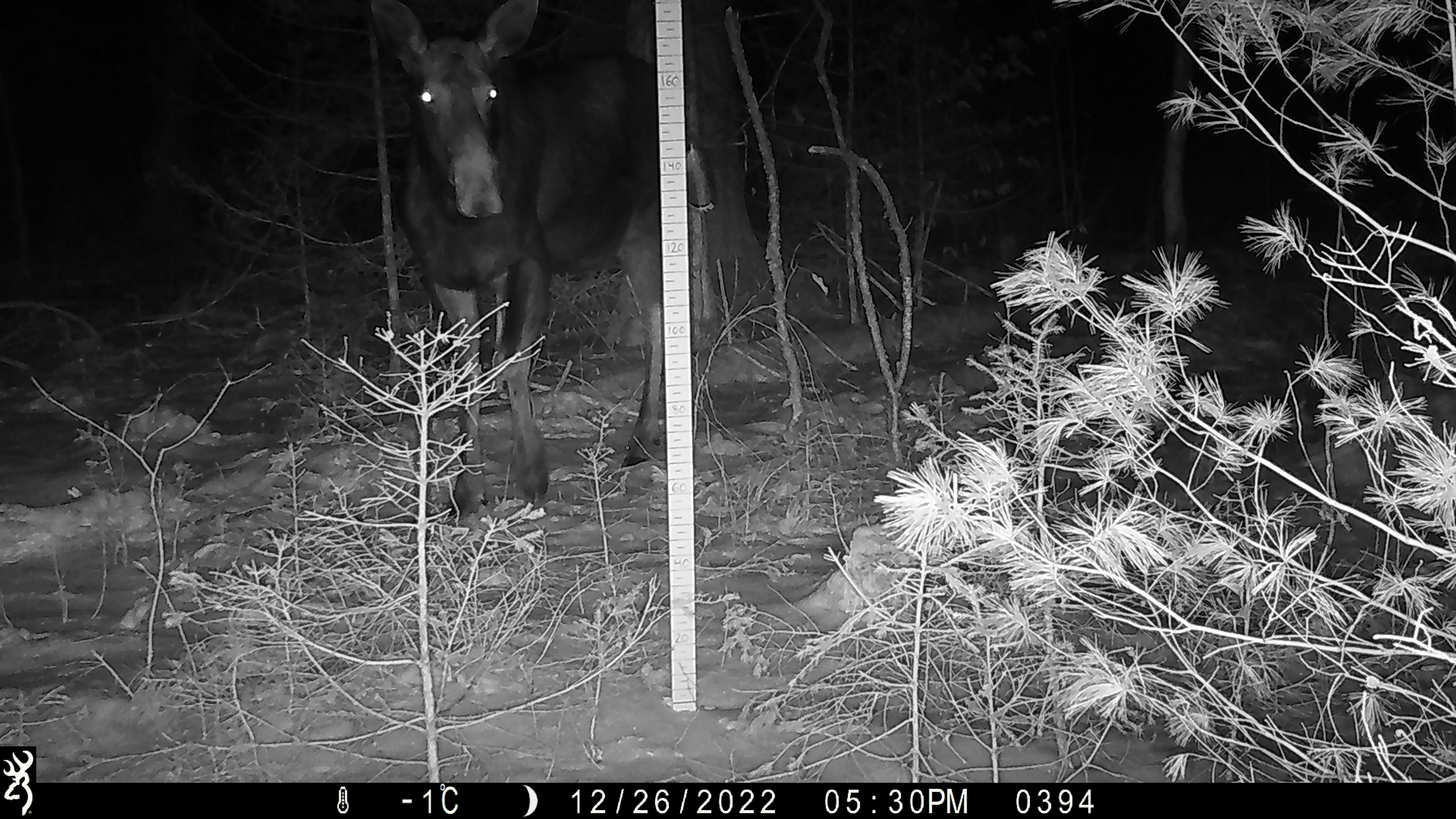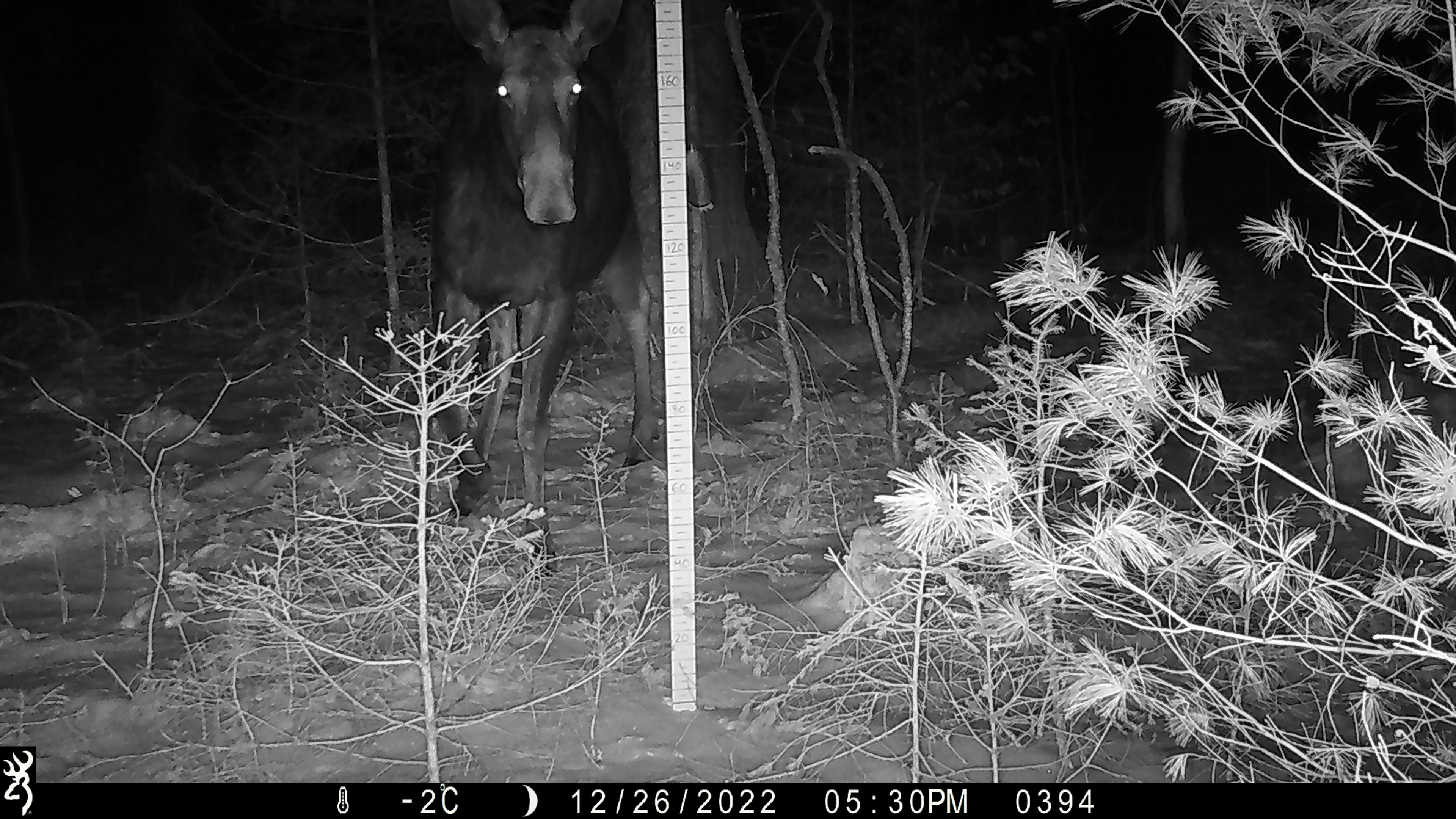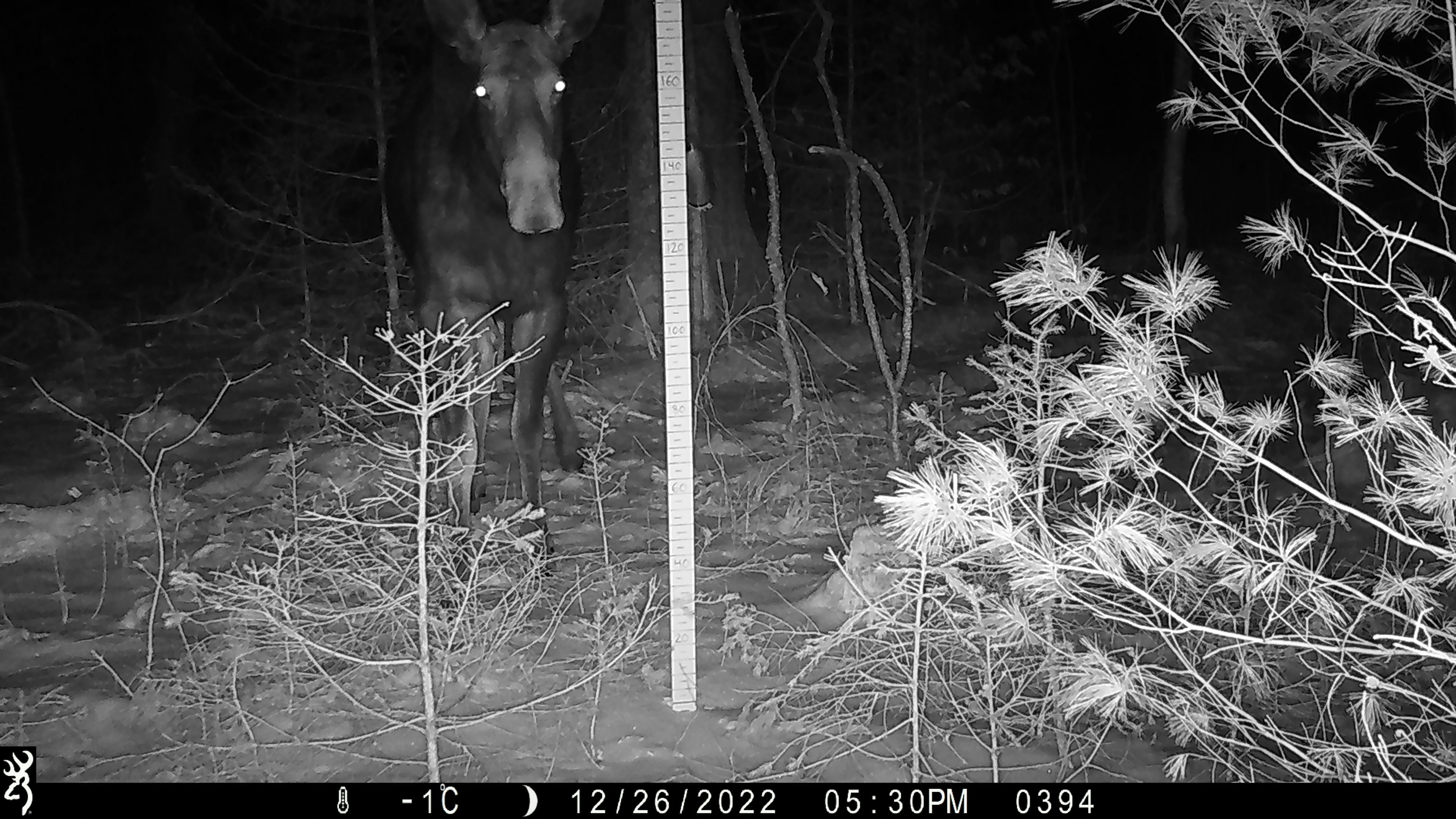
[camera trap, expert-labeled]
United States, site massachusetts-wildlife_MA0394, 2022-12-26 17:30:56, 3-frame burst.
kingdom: Animalia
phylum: Chordata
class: Mammalia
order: Artiodactyla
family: Cervidae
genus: Alces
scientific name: Alces alces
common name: moose